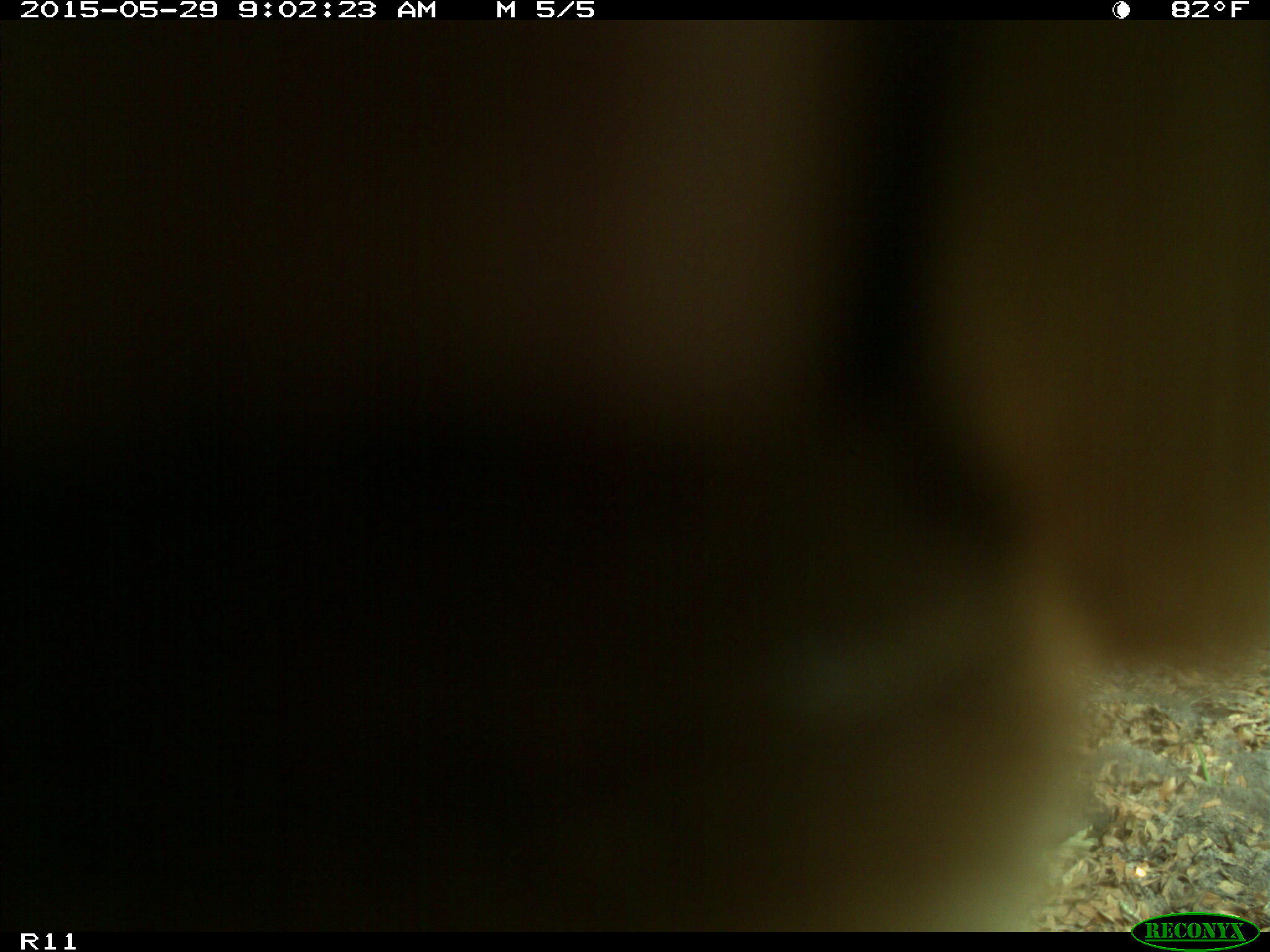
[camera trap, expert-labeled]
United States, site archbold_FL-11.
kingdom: Animalia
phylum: Chordata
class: Mammalia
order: Artiodactyla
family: Bovidae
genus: Bos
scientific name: Bos taurus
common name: domestic cow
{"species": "Bos taurus (domestic cow)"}